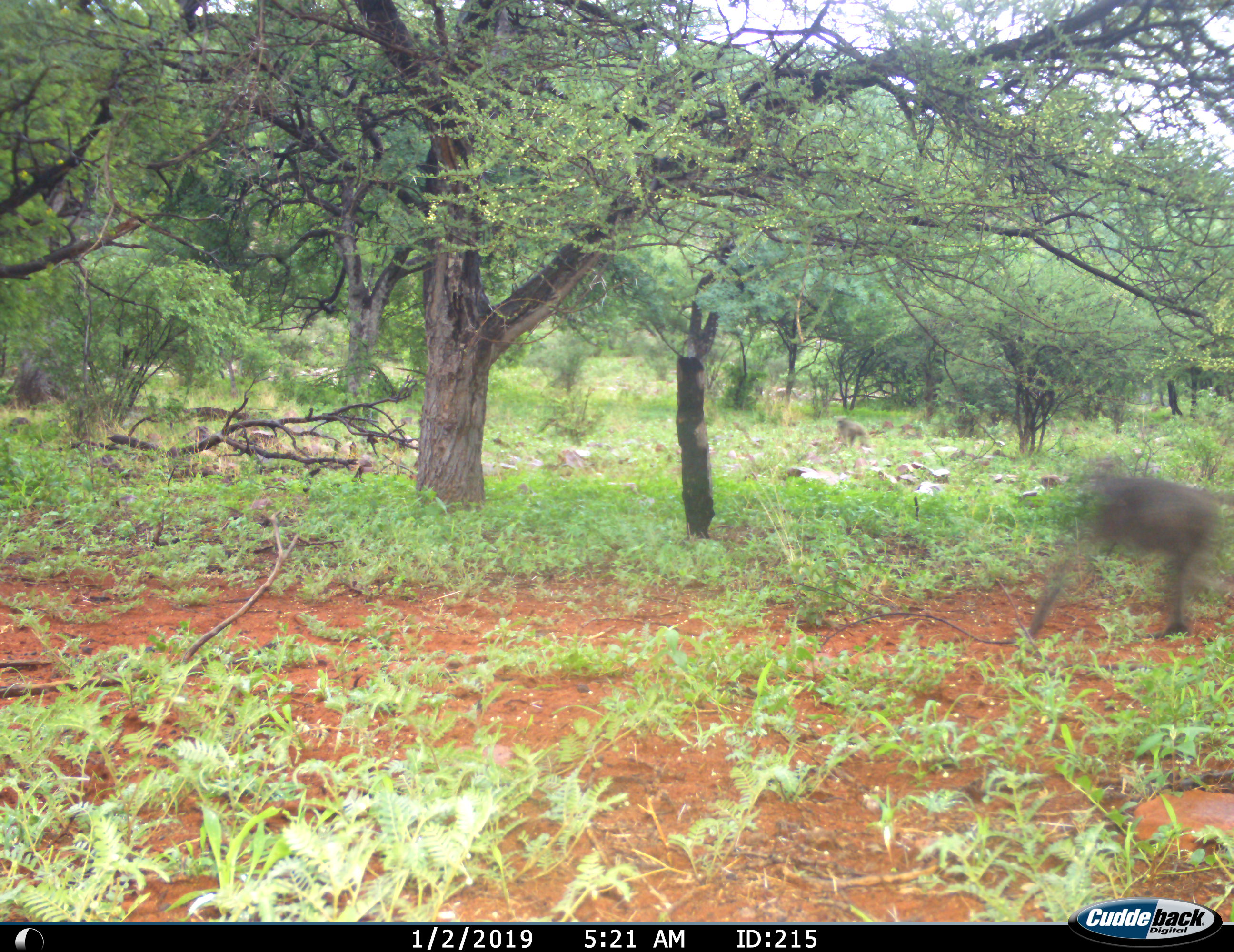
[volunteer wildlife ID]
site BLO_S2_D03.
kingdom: Animalia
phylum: Chordata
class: Mammalia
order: Primates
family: Cercopithecidae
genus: Papio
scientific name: Papio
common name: baboon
Baboon (Papio), count 2. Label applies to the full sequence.